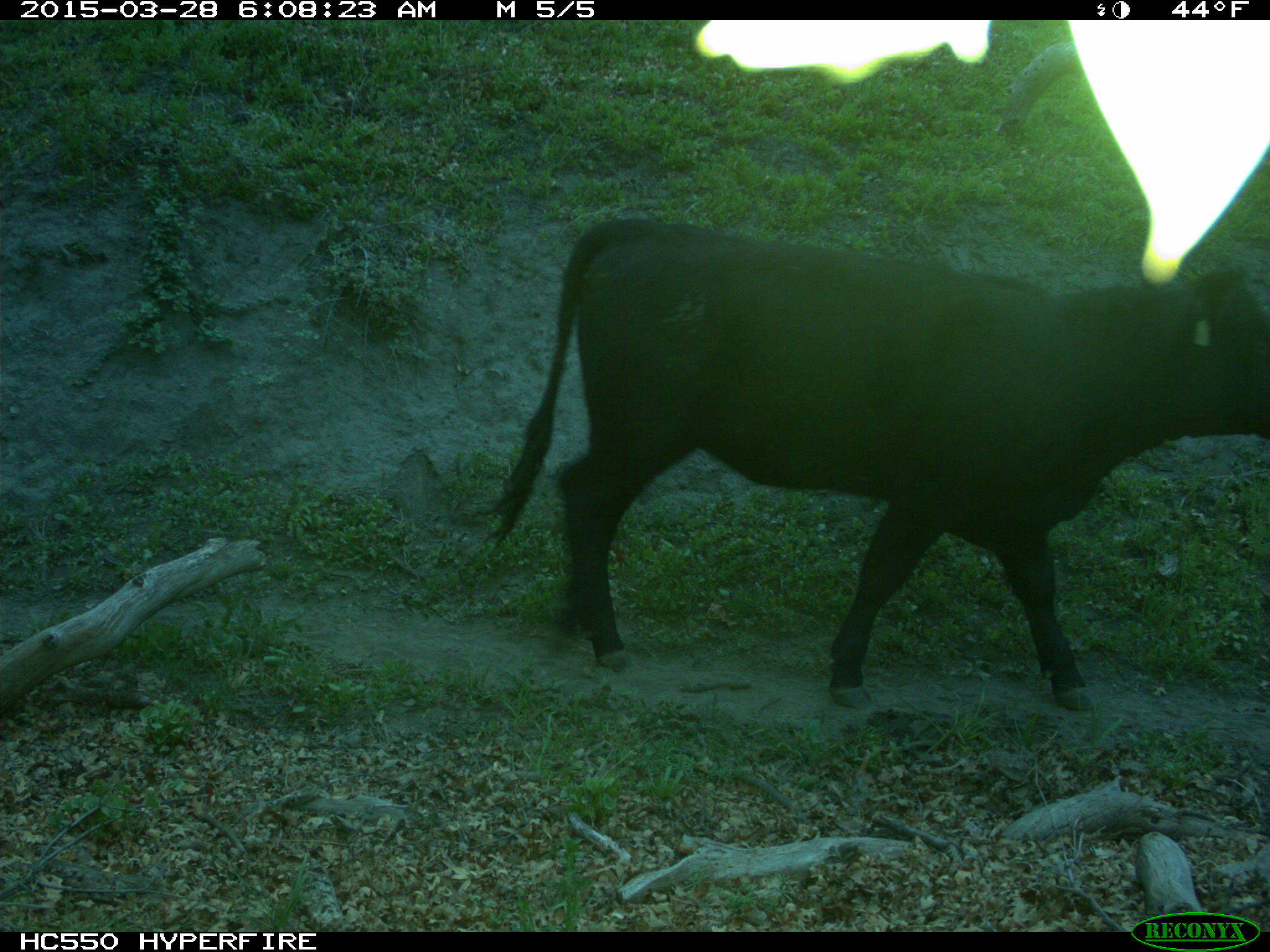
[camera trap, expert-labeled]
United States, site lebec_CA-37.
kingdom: Animalia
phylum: Chordata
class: Mammalia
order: Artiodactyla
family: Bovidae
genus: Bos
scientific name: Bos taurus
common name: domestic cow